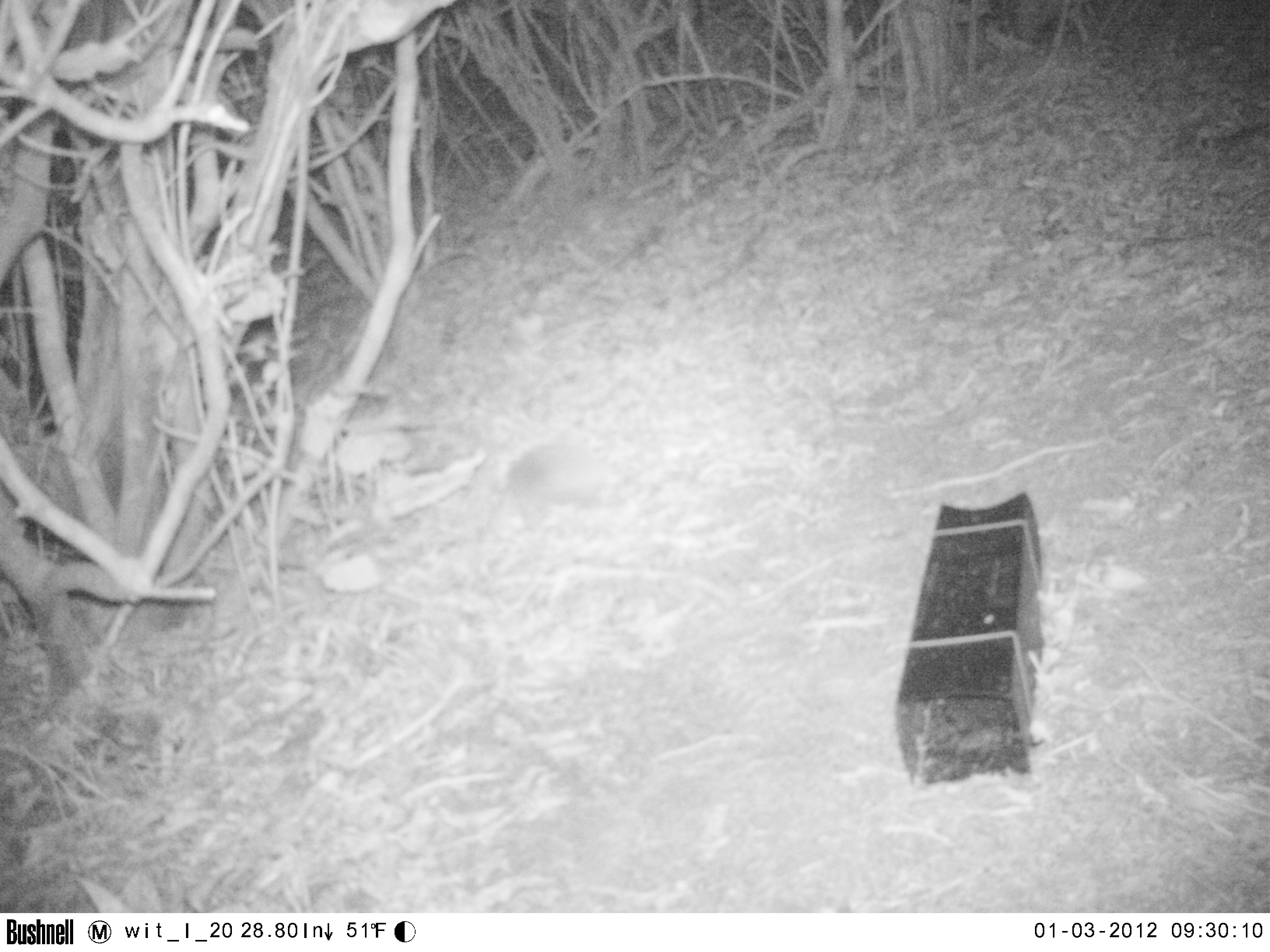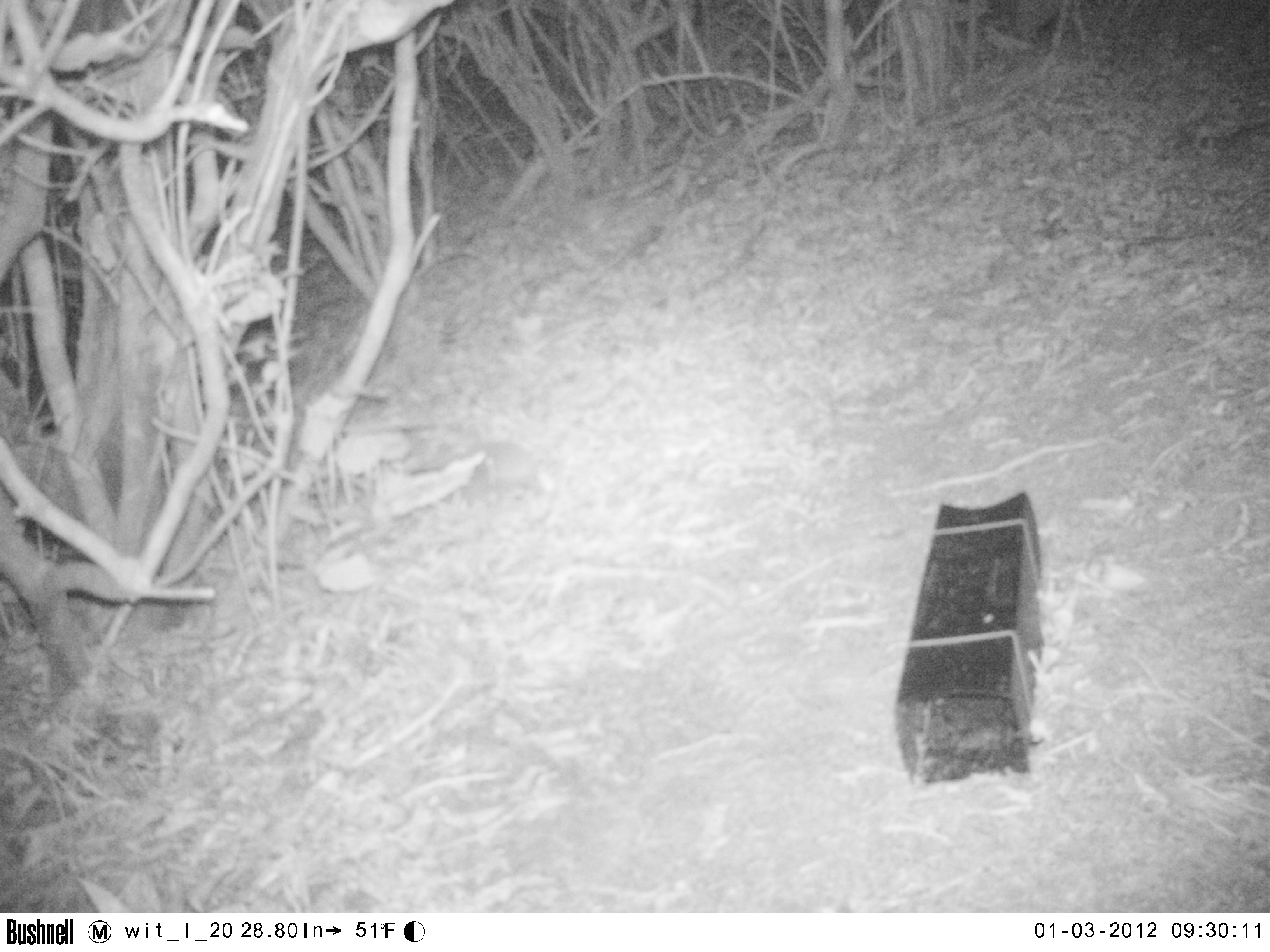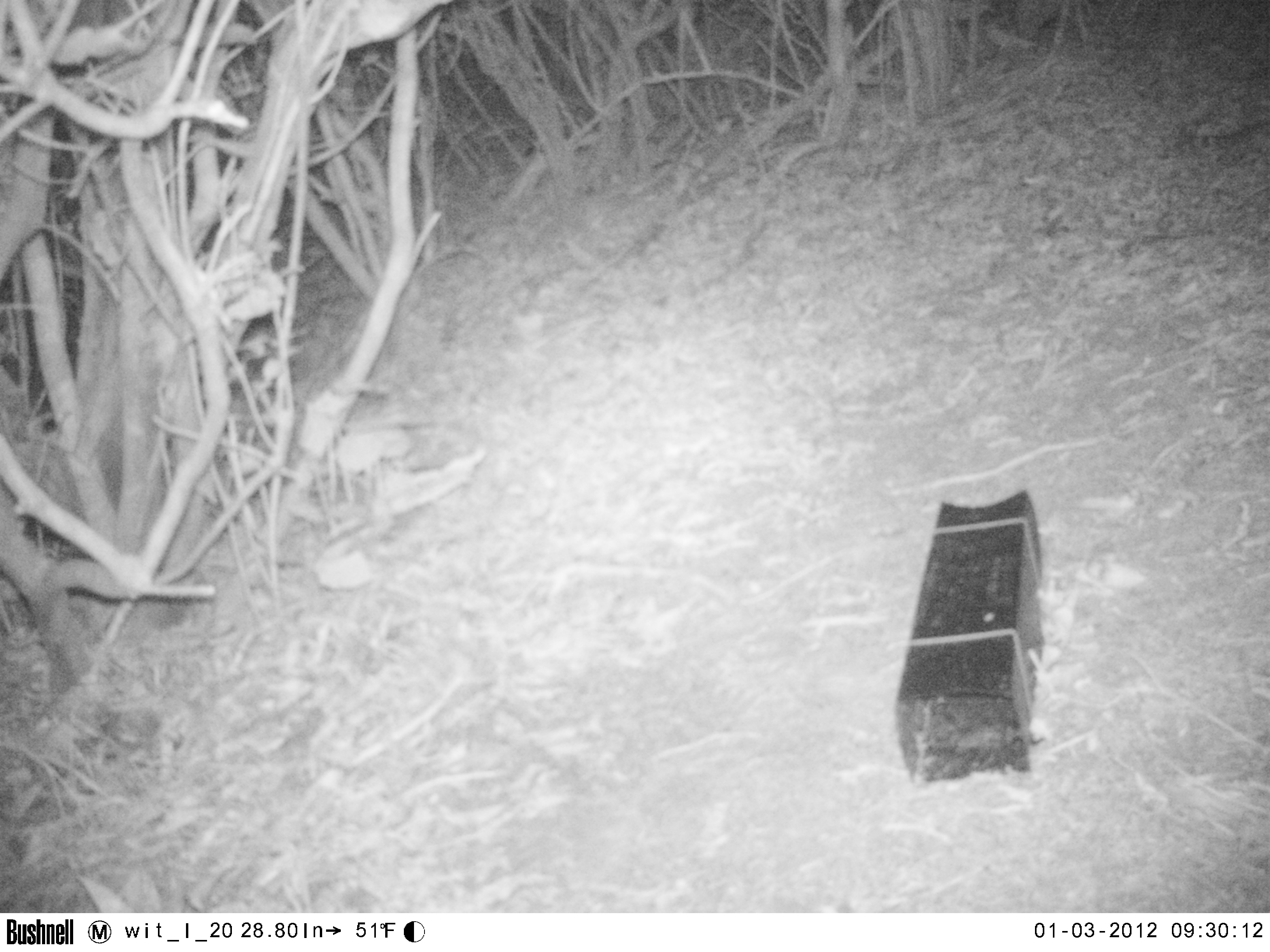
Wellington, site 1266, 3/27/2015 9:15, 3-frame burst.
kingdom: Animalia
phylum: Chordata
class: Mammalia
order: Eulipotyphla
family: Erinaceidae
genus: Erinaceus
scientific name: Erinaceus europaeus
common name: hedgehog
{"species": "hedgehog (Erinaceus europaeus)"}